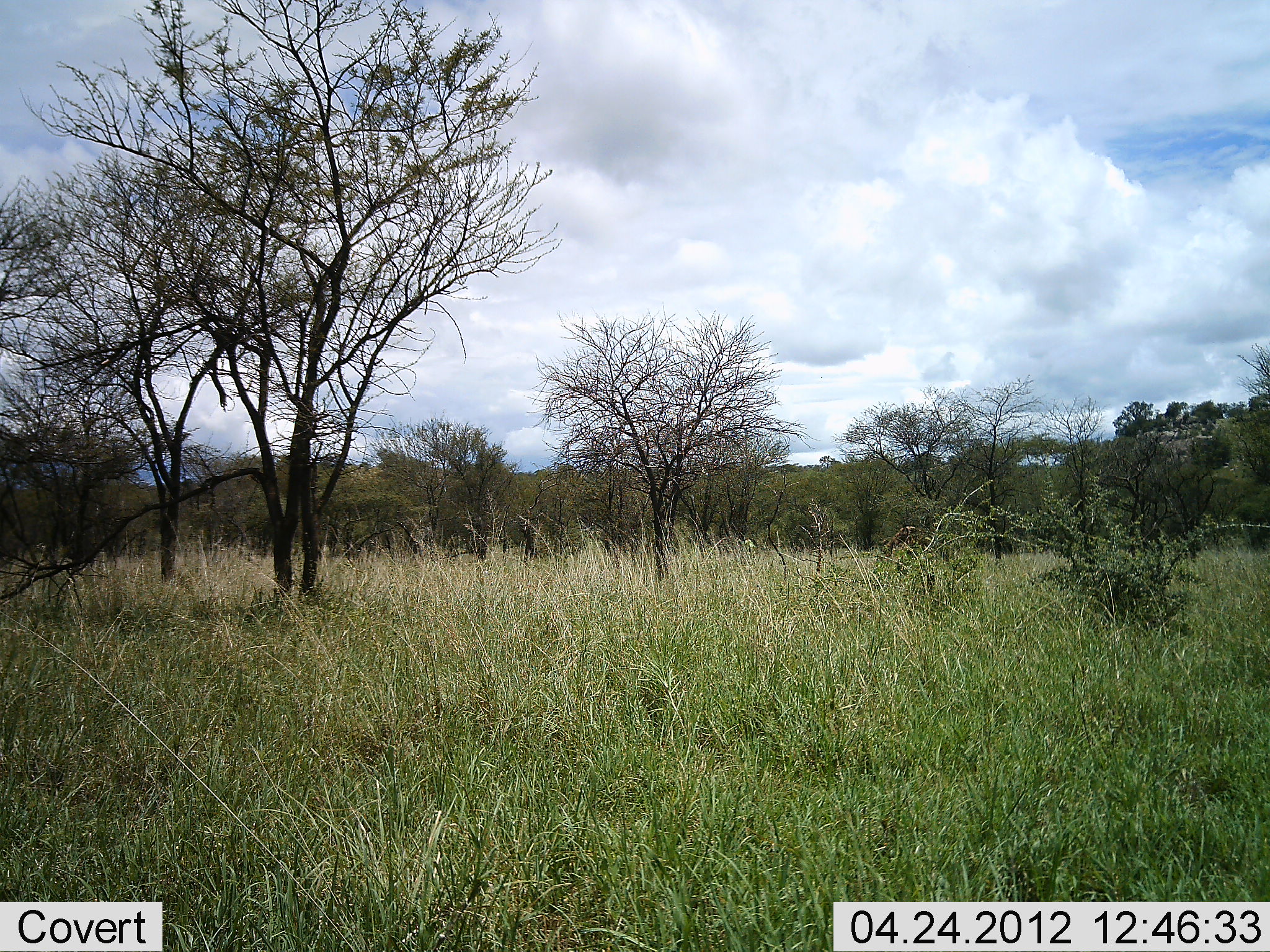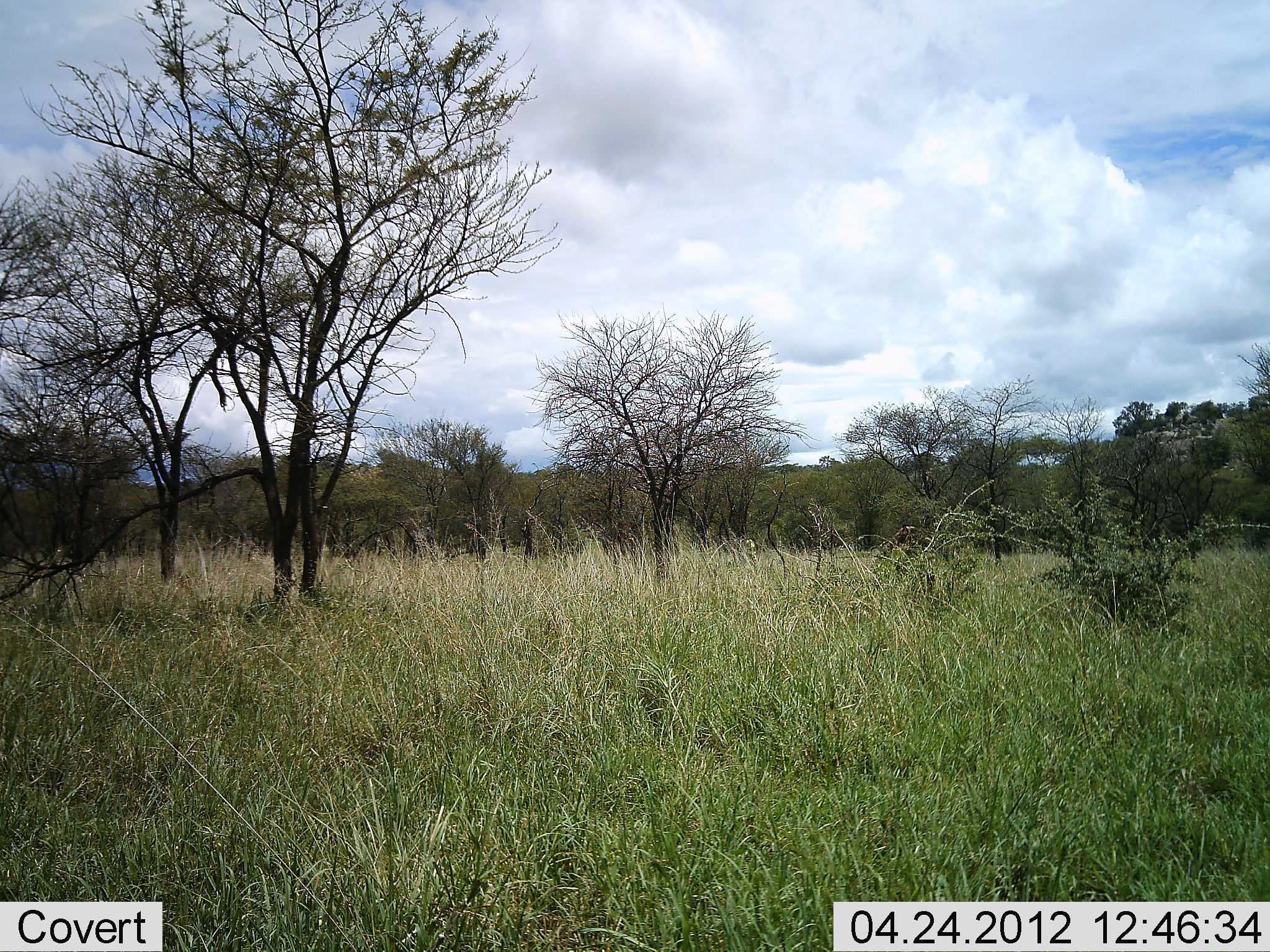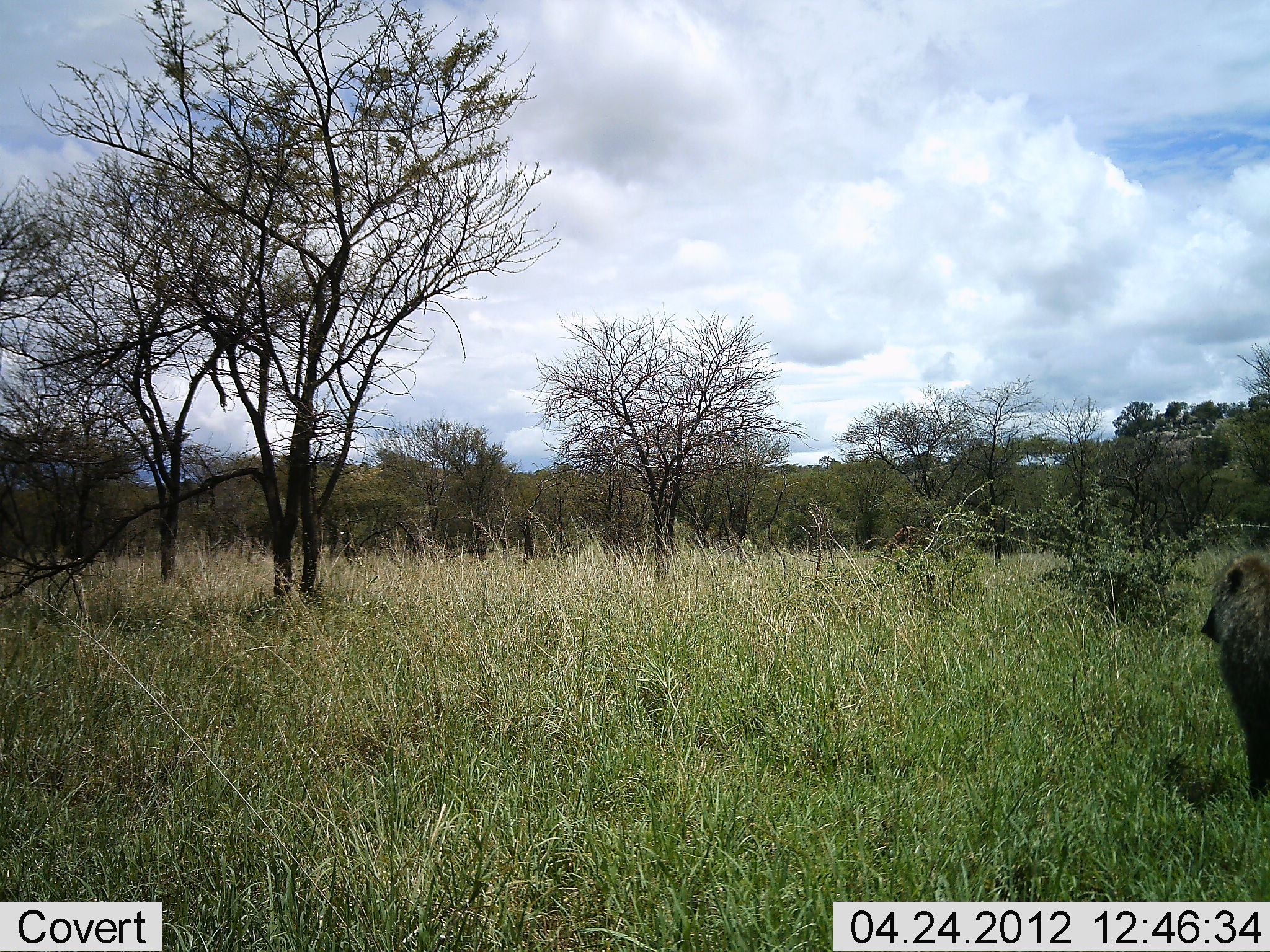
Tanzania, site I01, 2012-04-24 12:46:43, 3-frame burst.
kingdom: Animalia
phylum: Chordata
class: Mammalia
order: Primates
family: Cercopithecidae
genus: Papio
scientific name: Papio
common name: baboon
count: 1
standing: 9%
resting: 0%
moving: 95%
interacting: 0%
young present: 0%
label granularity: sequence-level